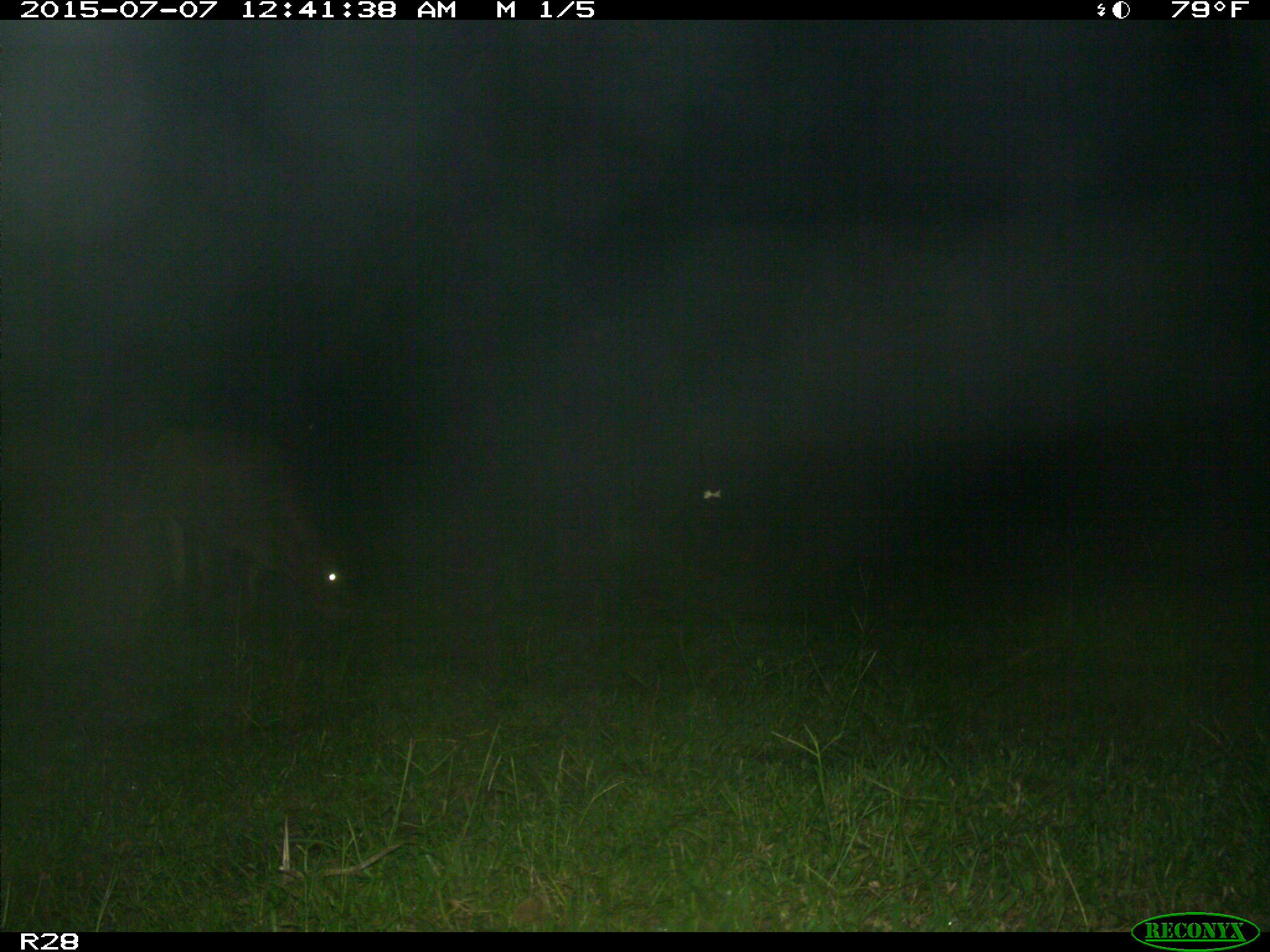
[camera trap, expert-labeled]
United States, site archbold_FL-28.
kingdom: Animalia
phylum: Chordata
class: Mammalia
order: Artiodactyla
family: Bovidae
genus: Bos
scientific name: Bos taurus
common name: domestic cow